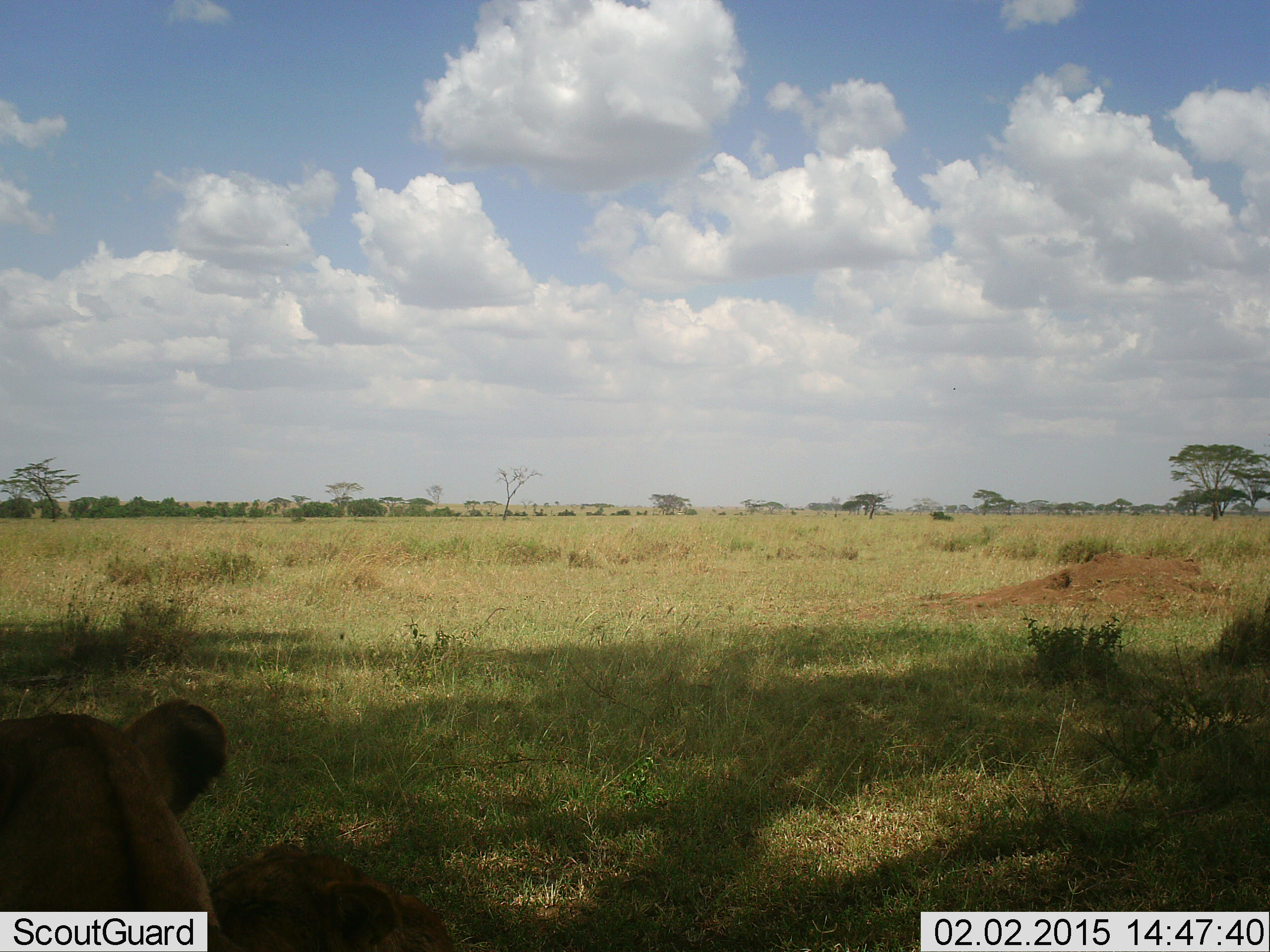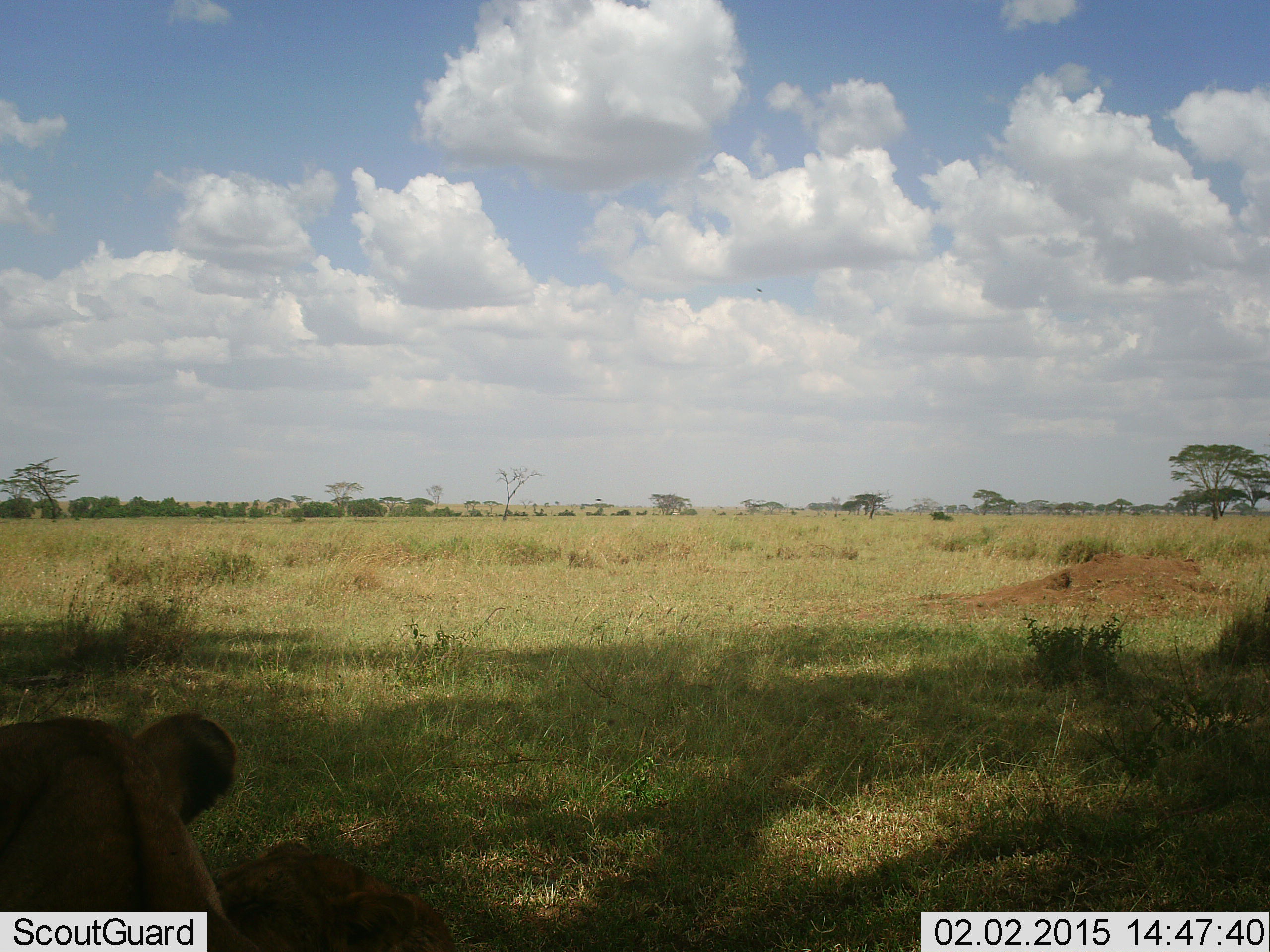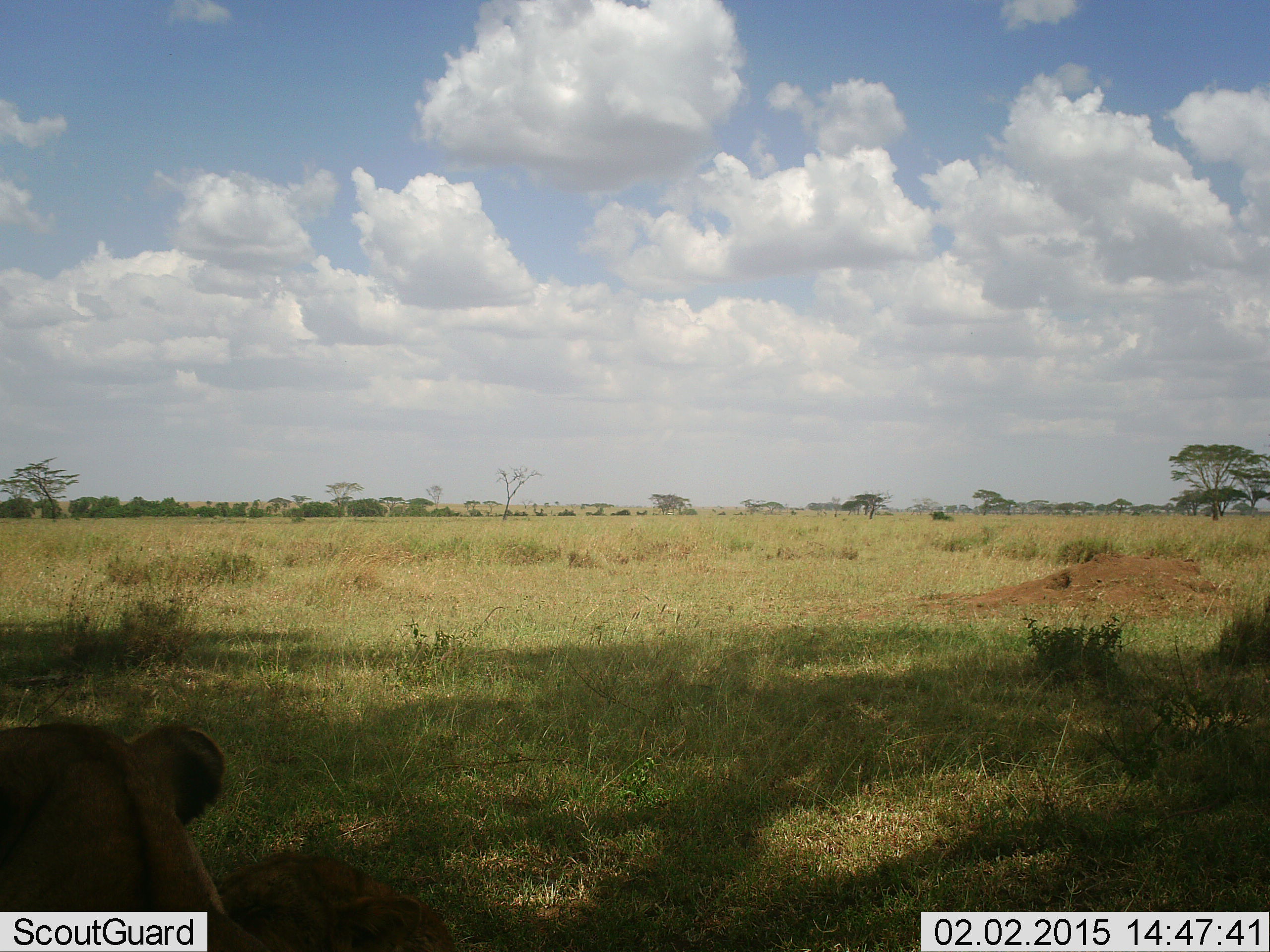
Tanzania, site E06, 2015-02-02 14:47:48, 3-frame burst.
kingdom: Animalia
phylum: Chordata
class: Mammalia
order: Carnivora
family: Felidae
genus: Panthera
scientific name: Panthera leo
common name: lion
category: lionfemale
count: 2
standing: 0%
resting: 100%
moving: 0%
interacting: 0%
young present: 20%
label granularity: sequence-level